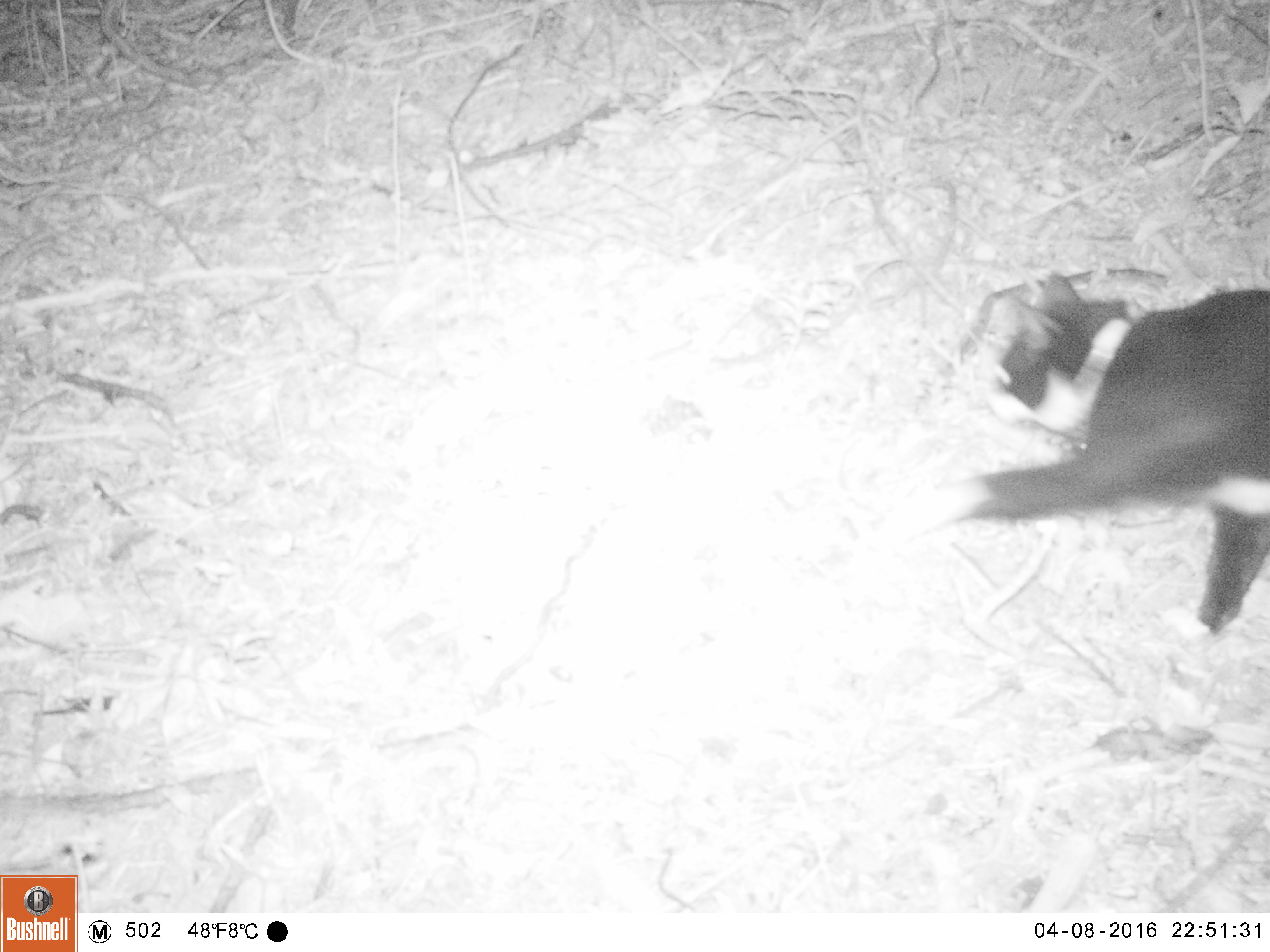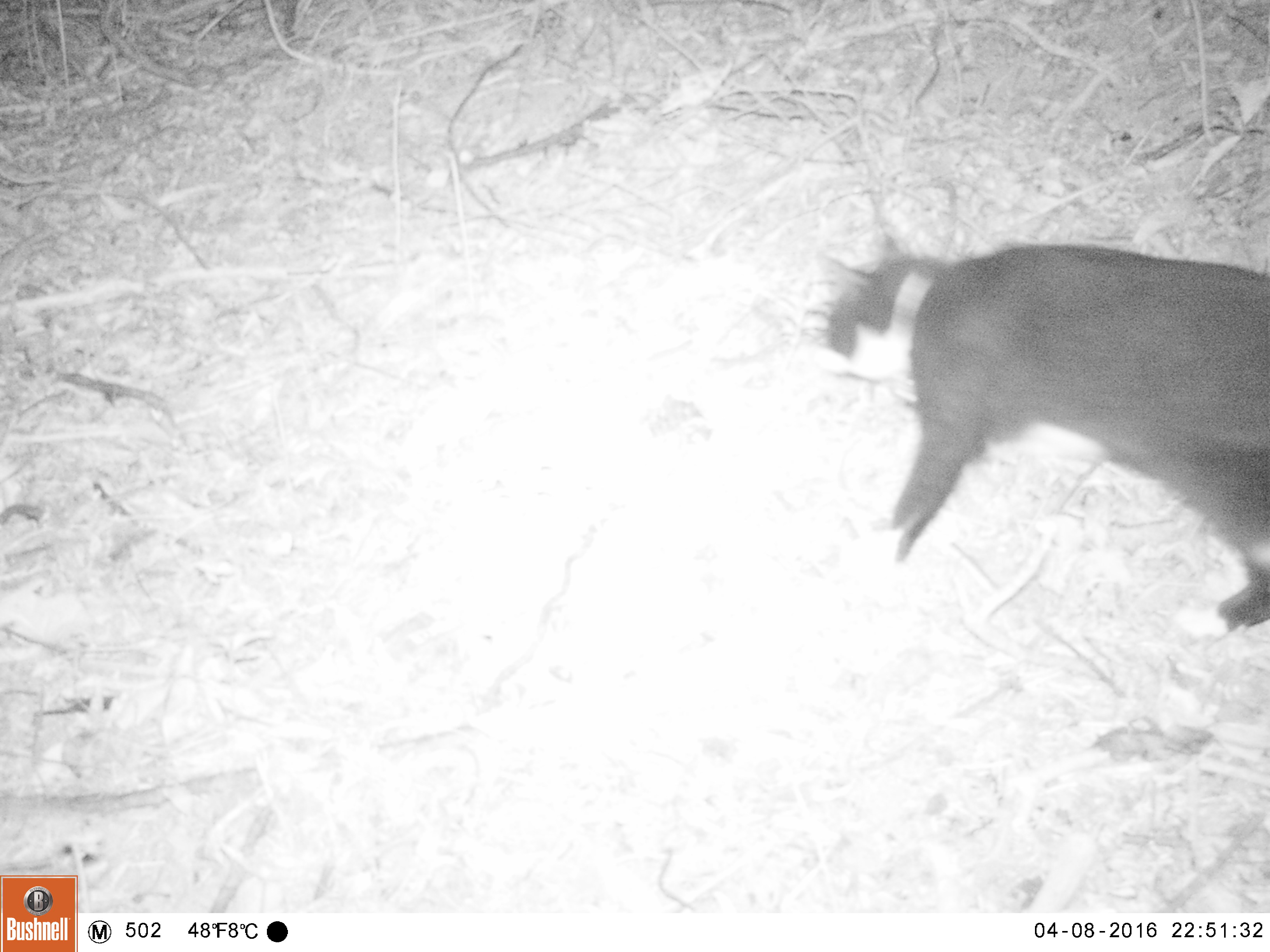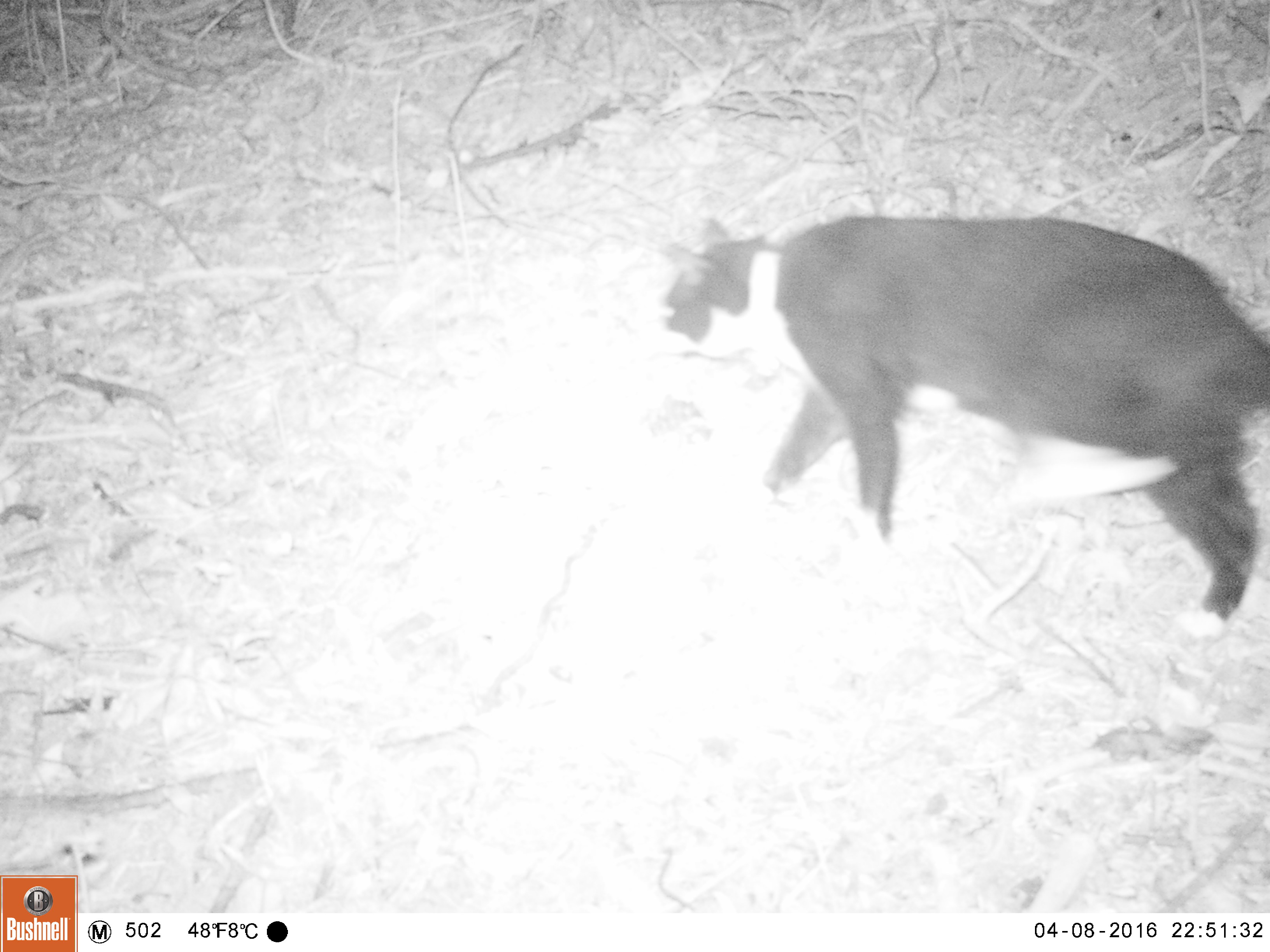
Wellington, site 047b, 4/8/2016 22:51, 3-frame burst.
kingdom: Animalia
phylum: Chordata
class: Mammalia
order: Carnivora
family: Felidae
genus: Felis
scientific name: Felis catus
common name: cat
Cat (Felis catus).